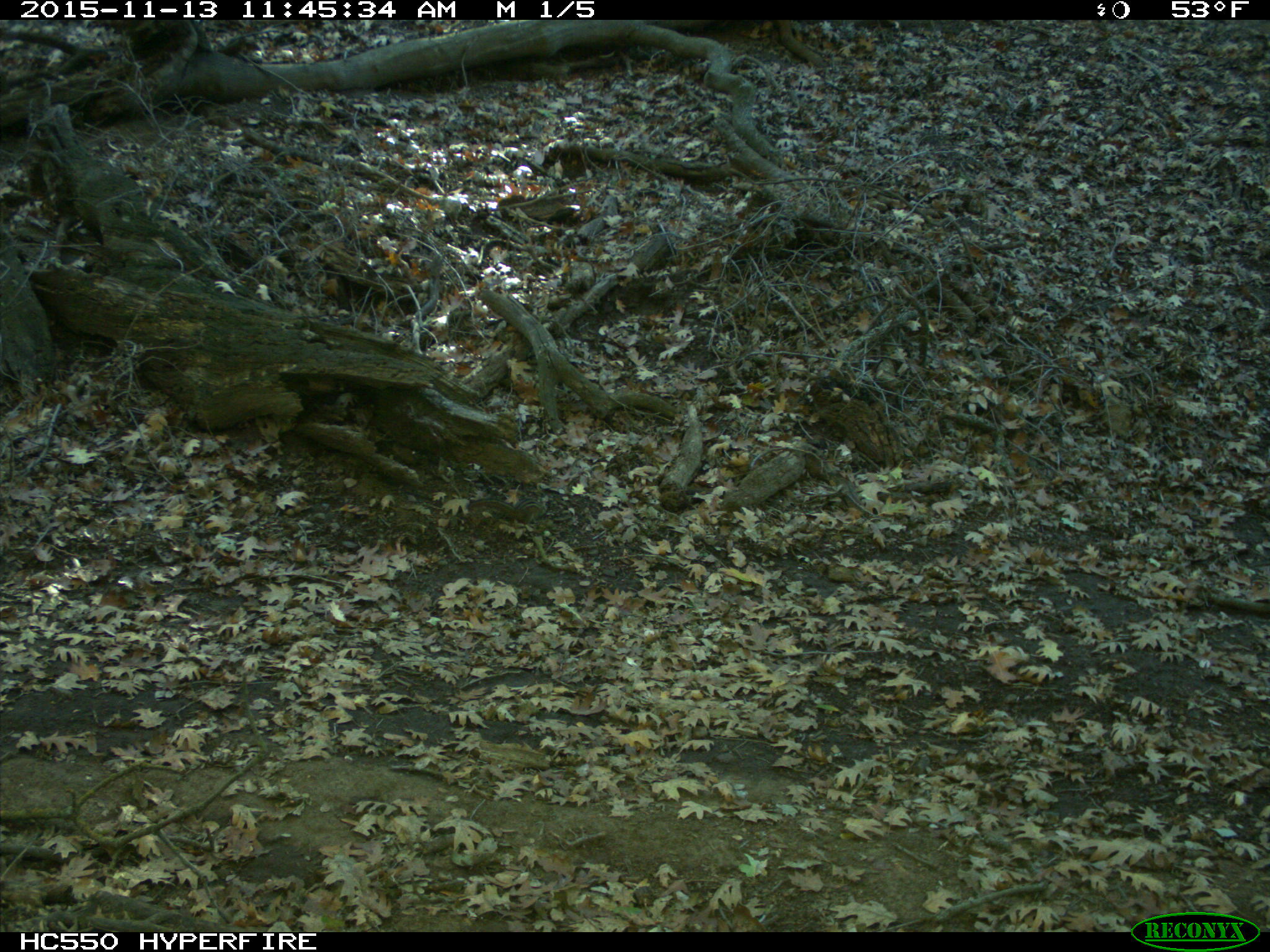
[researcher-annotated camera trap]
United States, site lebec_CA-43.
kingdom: Animalia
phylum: Chordata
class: Mammalia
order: Rodentia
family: Sciuridae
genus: Tamias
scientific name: Tamias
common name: chipmunk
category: unidentified chipmunk